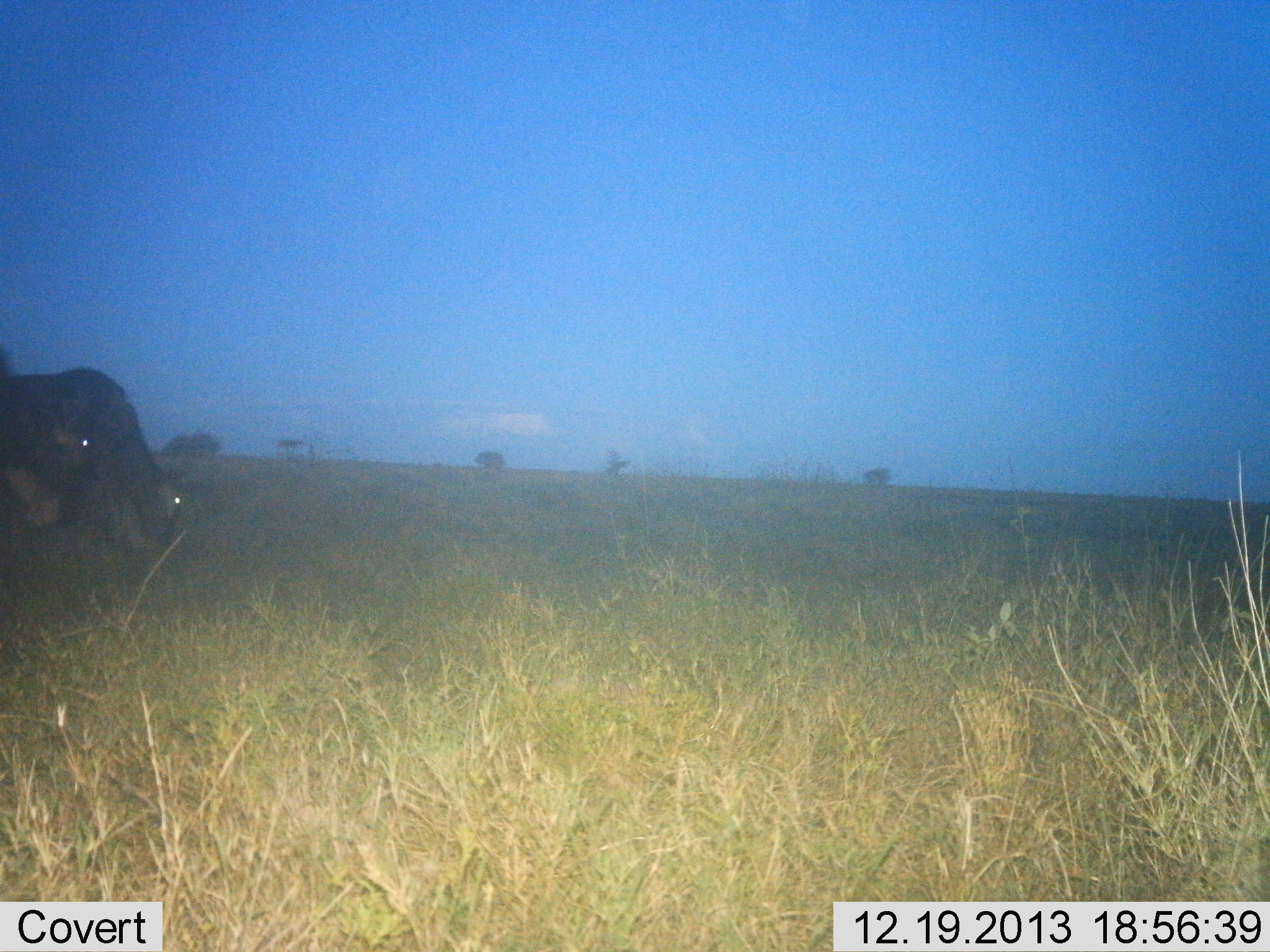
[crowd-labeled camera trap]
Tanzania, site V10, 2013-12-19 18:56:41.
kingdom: Animalia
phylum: Chordata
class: Mammalia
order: Artiodactyla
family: Bovidae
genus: Connochaetes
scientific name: Connochaetes taurinus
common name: blue wildebeest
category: wildebeest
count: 2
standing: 30%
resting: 0%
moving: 10%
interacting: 0%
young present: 0%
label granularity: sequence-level